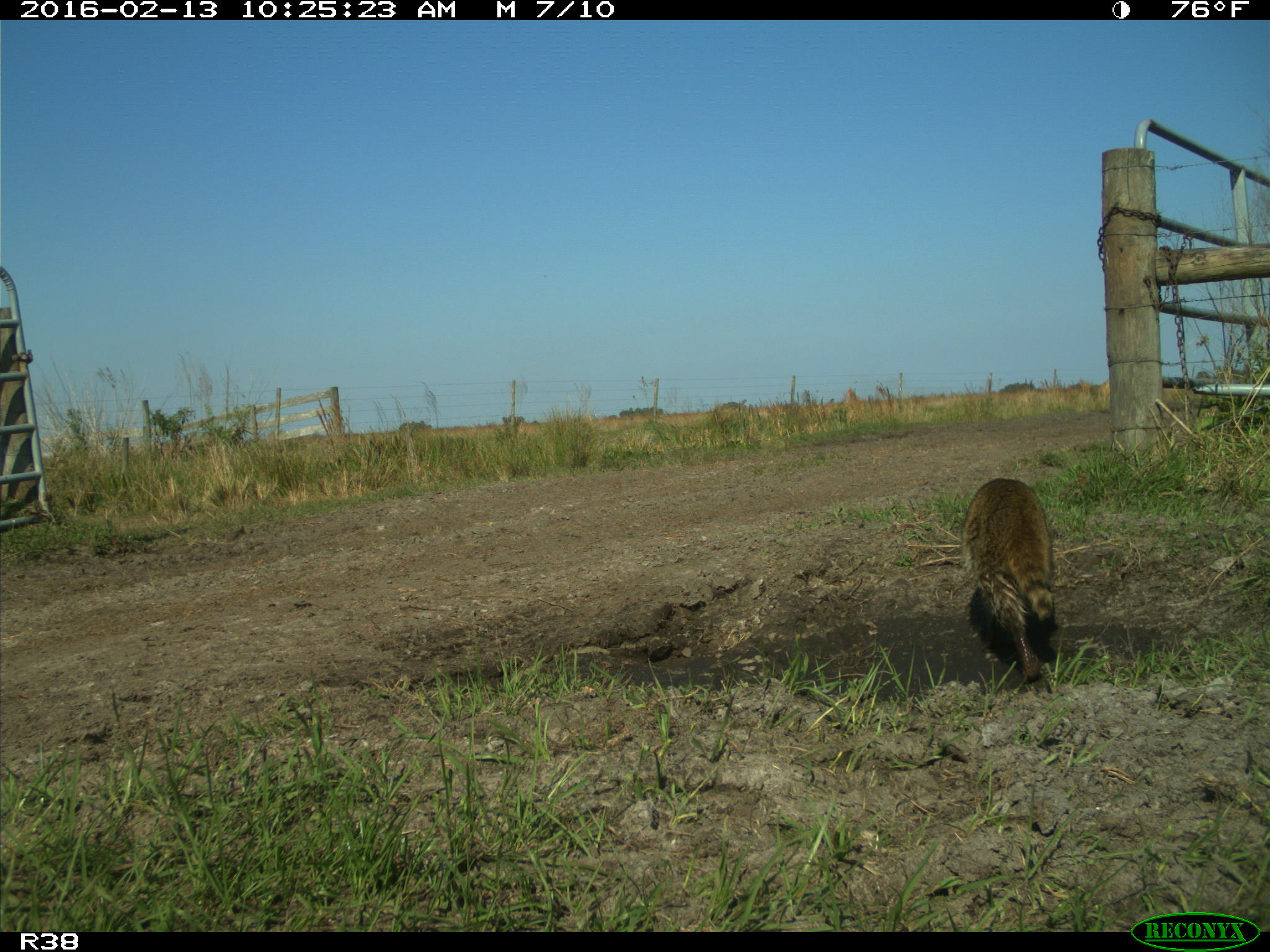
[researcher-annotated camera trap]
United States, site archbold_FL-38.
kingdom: Animalia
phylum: Chordata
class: Mammalia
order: Carnivora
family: Procyonidae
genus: Procyon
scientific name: Procyon lotor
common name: common raccoon